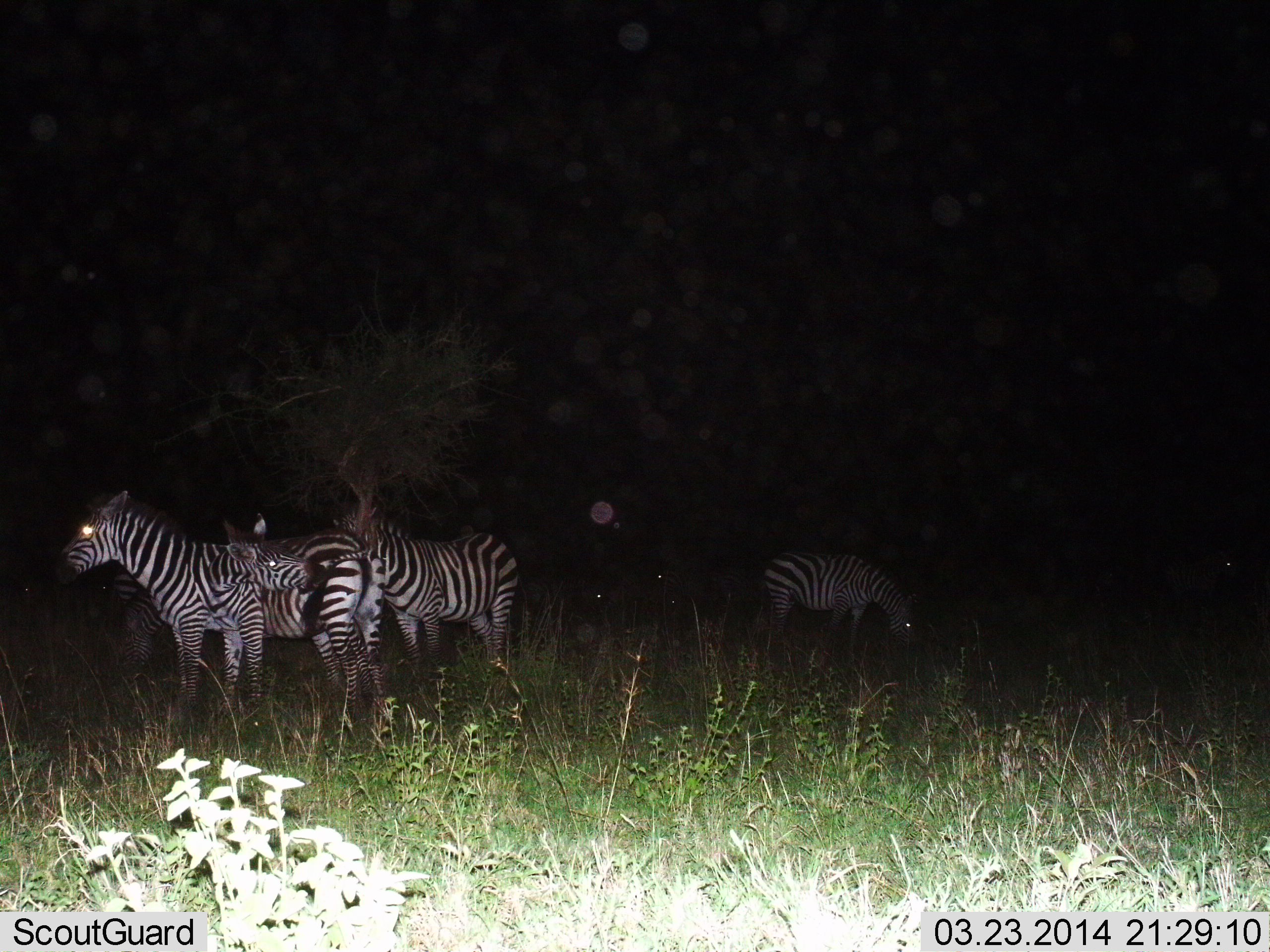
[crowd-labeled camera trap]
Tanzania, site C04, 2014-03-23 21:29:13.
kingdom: Animalia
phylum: Chordata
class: Mammalia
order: Perissodactyla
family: Equidae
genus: Equus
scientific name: Equus quagga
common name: plains zebra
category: zebra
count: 4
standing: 90%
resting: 10%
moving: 0%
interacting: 10%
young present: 0%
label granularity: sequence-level